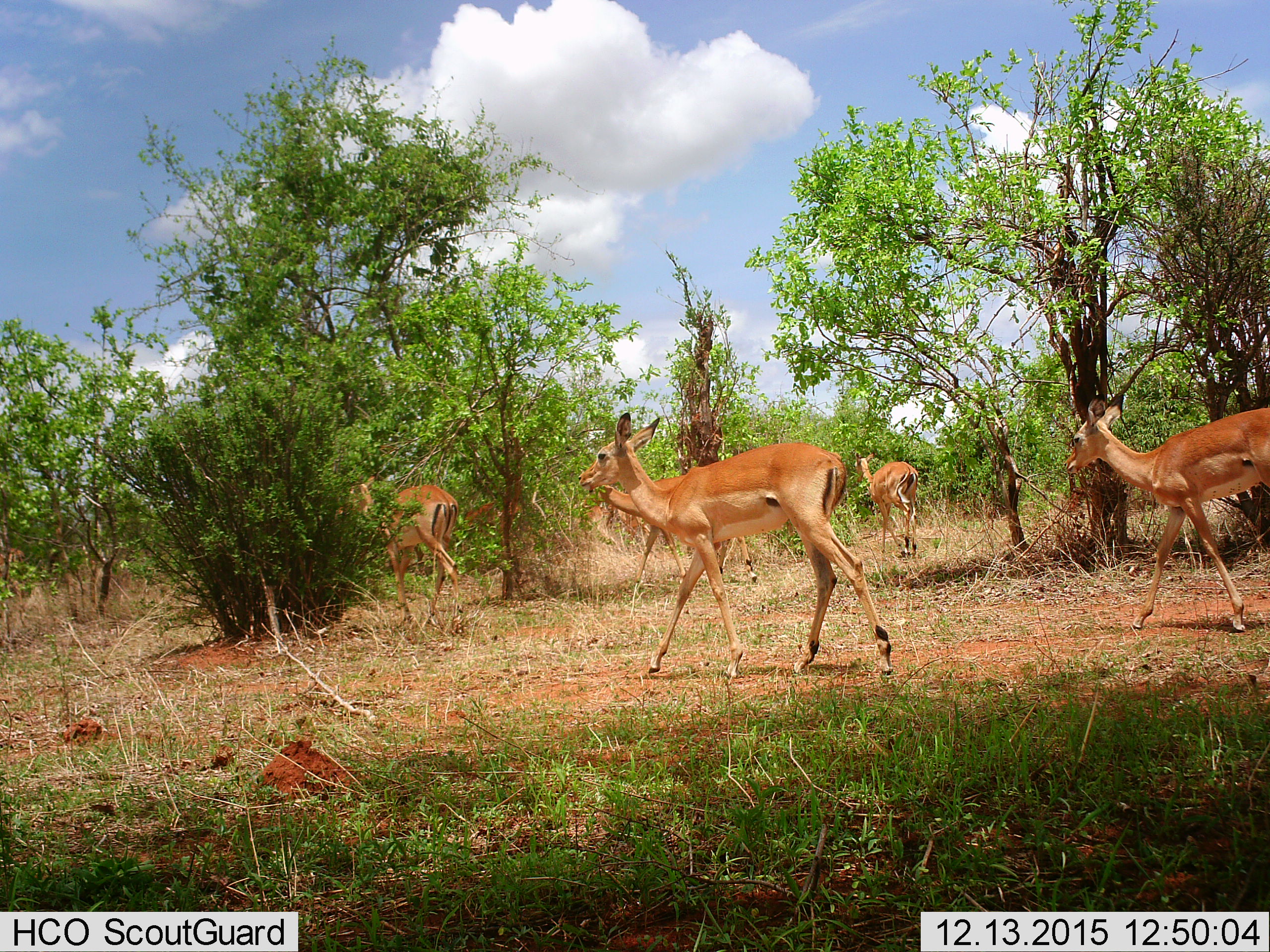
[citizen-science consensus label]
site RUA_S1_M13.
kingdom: Animalia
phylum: Chordata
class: Mammalia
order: Artiodactyla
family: Bovidae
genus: Aepyceros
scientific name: Aepyceros melampus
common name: impala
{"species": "impala (Aepyceros melampus)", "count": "6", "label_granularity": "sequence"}